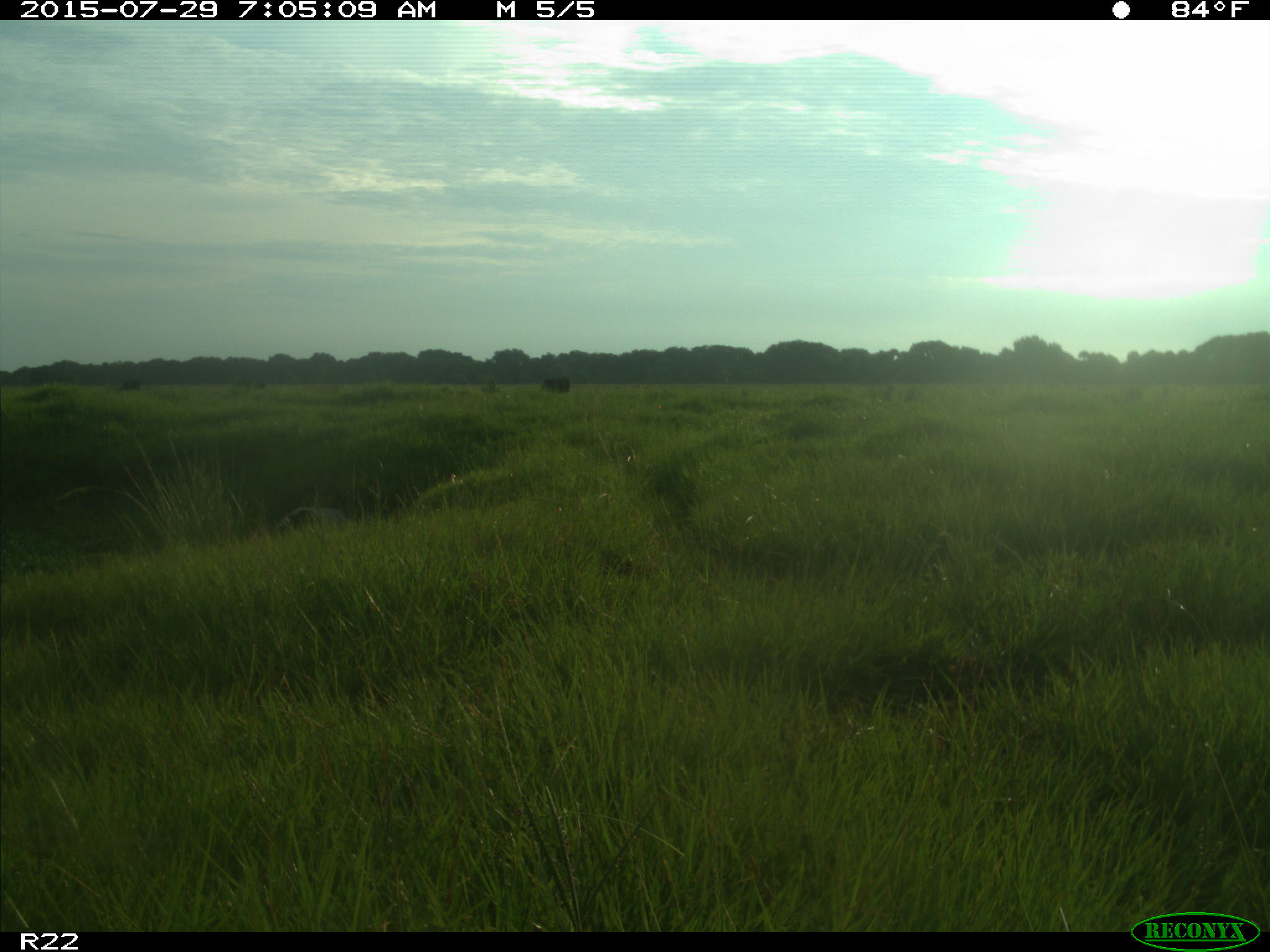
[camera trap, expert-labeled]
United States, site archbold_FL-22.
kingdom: Animalia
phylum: Chordata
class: Mammalia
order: Artiodactyla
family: Bovidae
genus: Bos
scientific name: Bos taurus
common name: domestic cow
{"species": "Bos taurus (domestic cow)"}